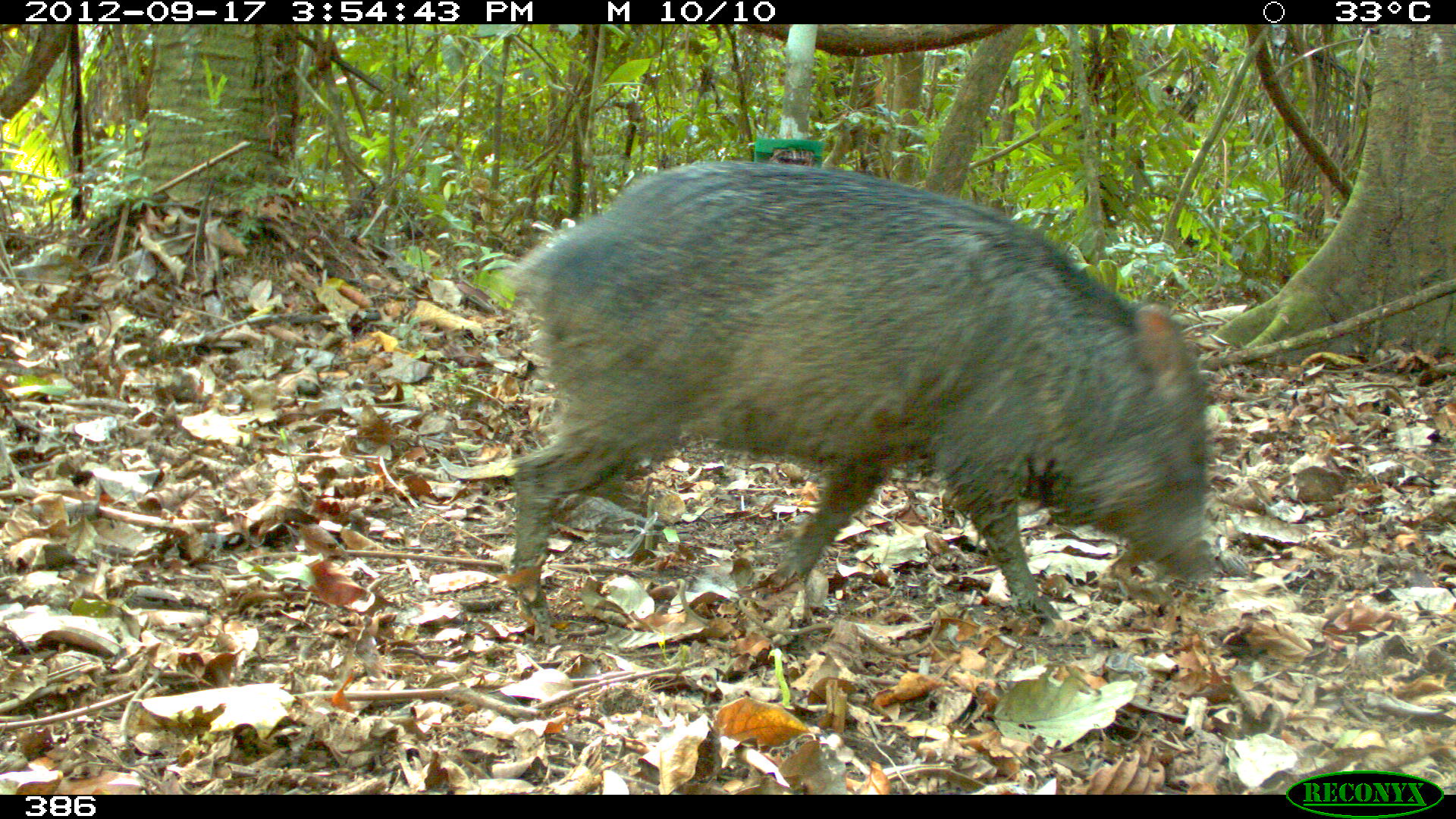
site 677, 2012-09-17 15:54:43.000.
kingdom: Animalia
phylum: Chordata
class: Mammalia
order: Artiodactyla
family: Tayassuidae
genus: Pecari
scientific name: Pecari tajacu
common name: collared peccary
Pecari tajacu (collared peccary).